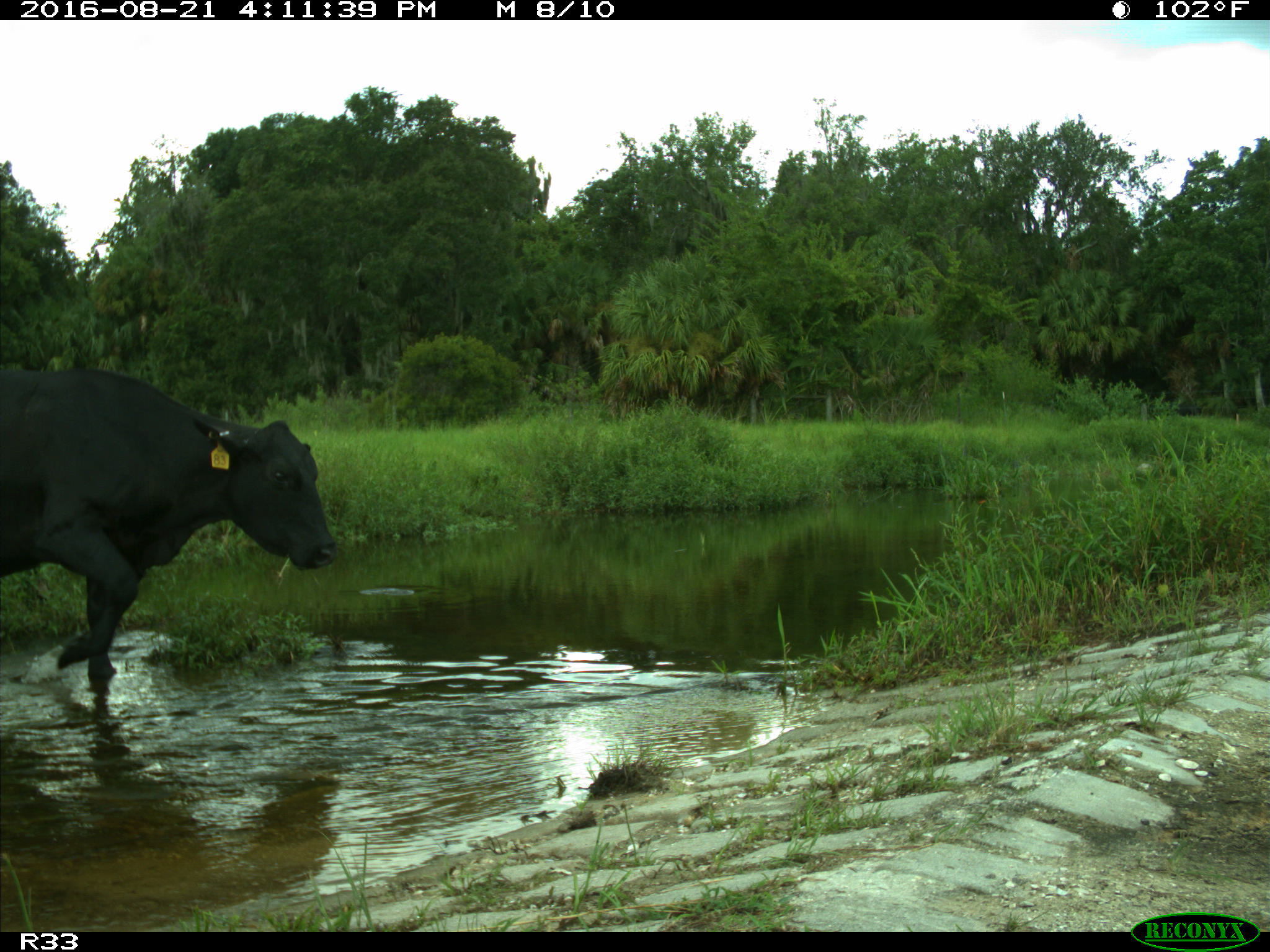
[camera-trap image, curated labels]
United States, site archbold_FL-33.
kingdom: Animalia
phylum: Chordata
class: Mammalia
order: Artiodactyla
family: Bovidae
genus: Bos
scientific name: Bos taurus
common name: domestic cow